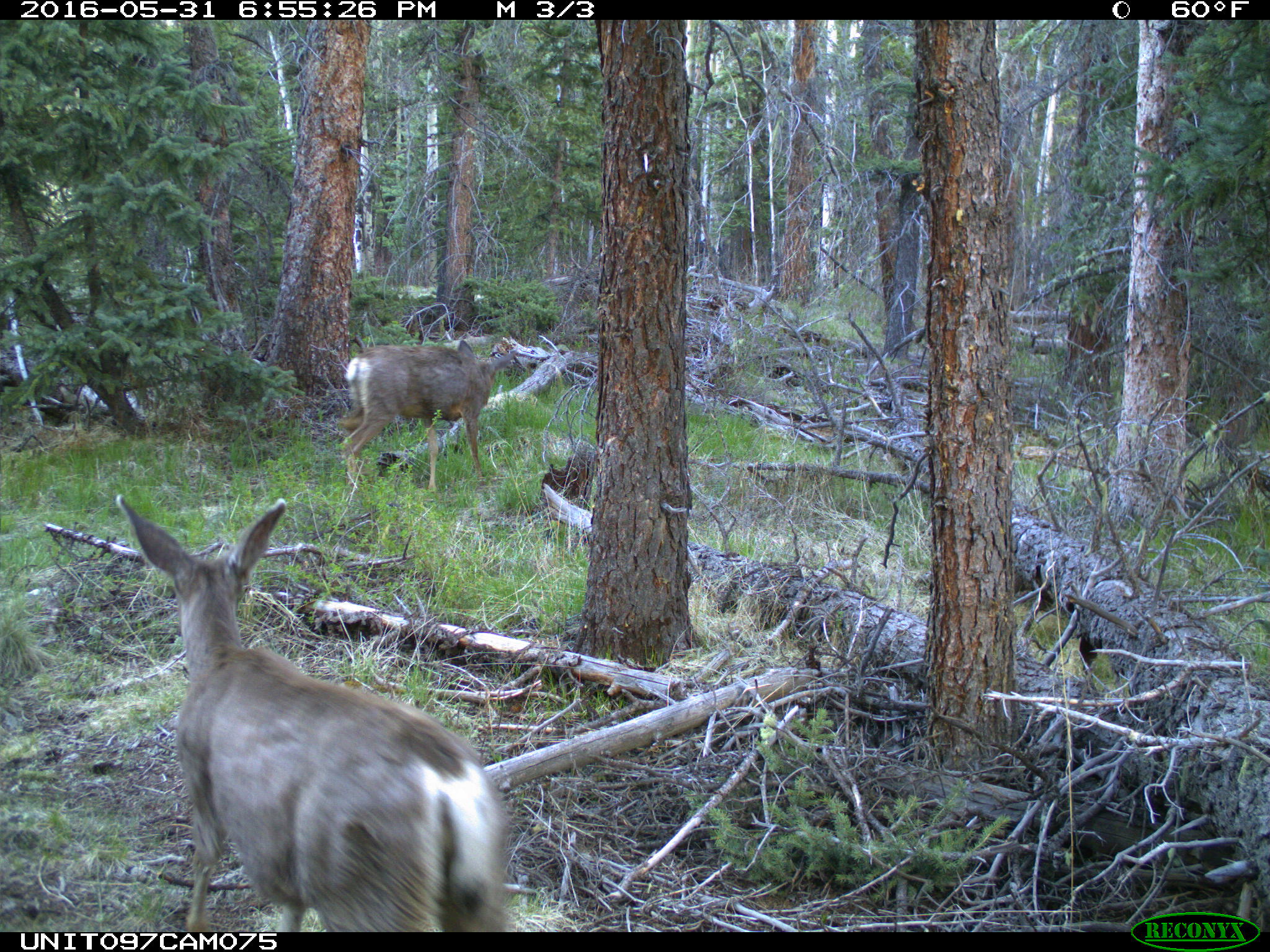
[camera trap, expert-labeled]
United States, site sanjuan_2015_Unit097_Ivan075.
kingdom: Animalia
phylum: Chordata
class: Mammalia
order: Artiodactyla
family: Cervidae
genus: Odocoileus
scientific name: Odocoileus hemionus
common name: mule deer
Odocoileus hemionus (mule deer).